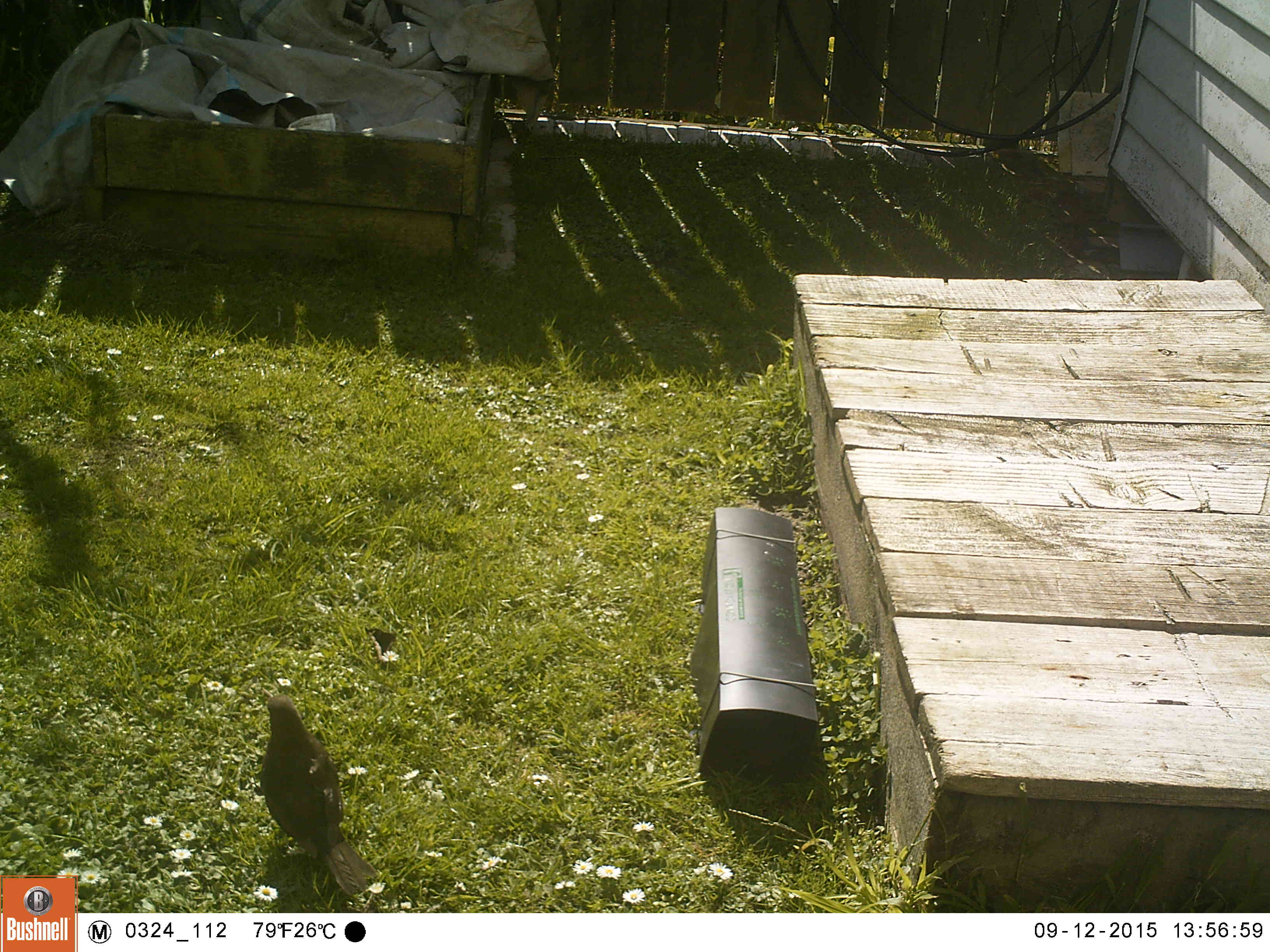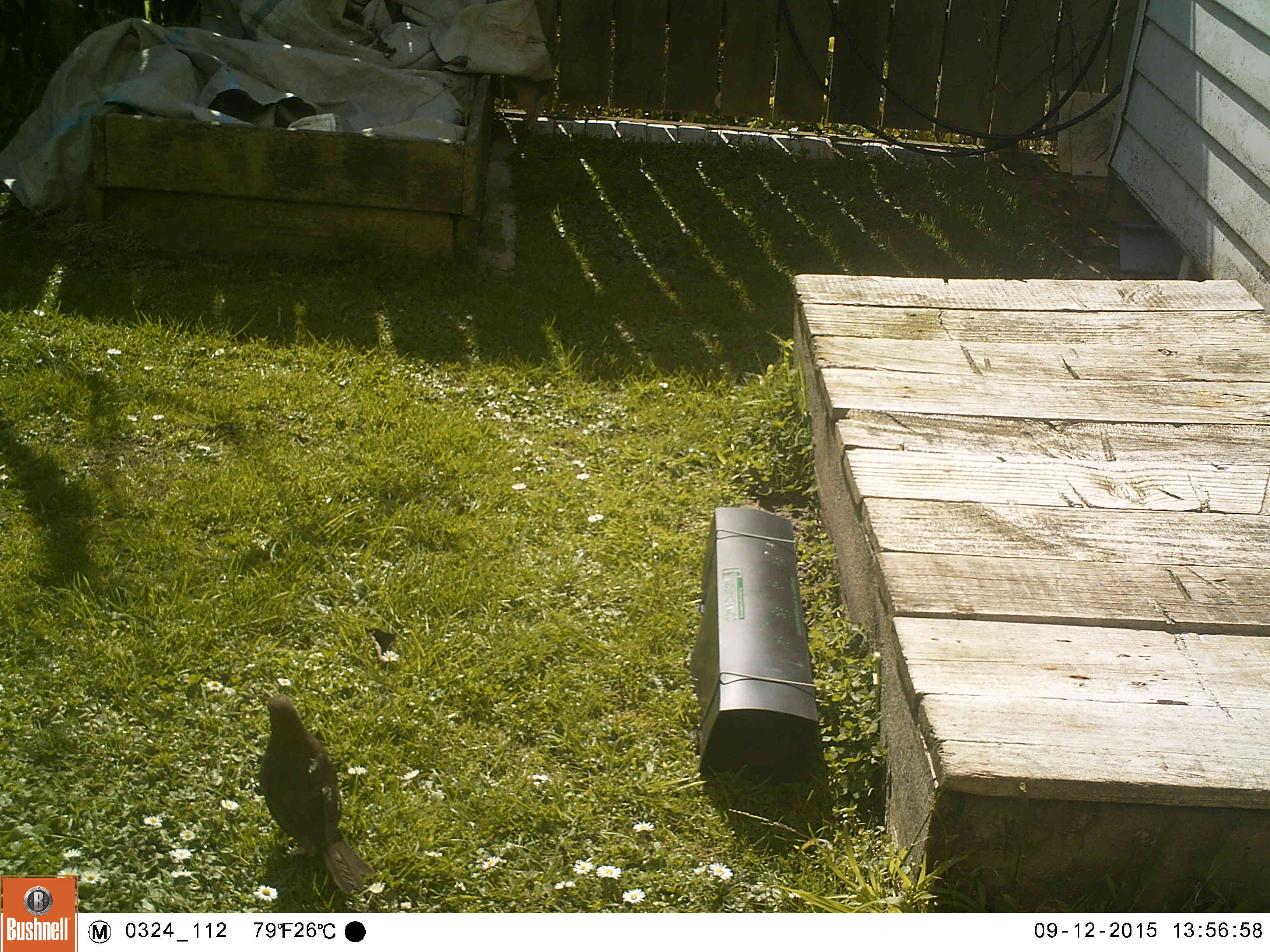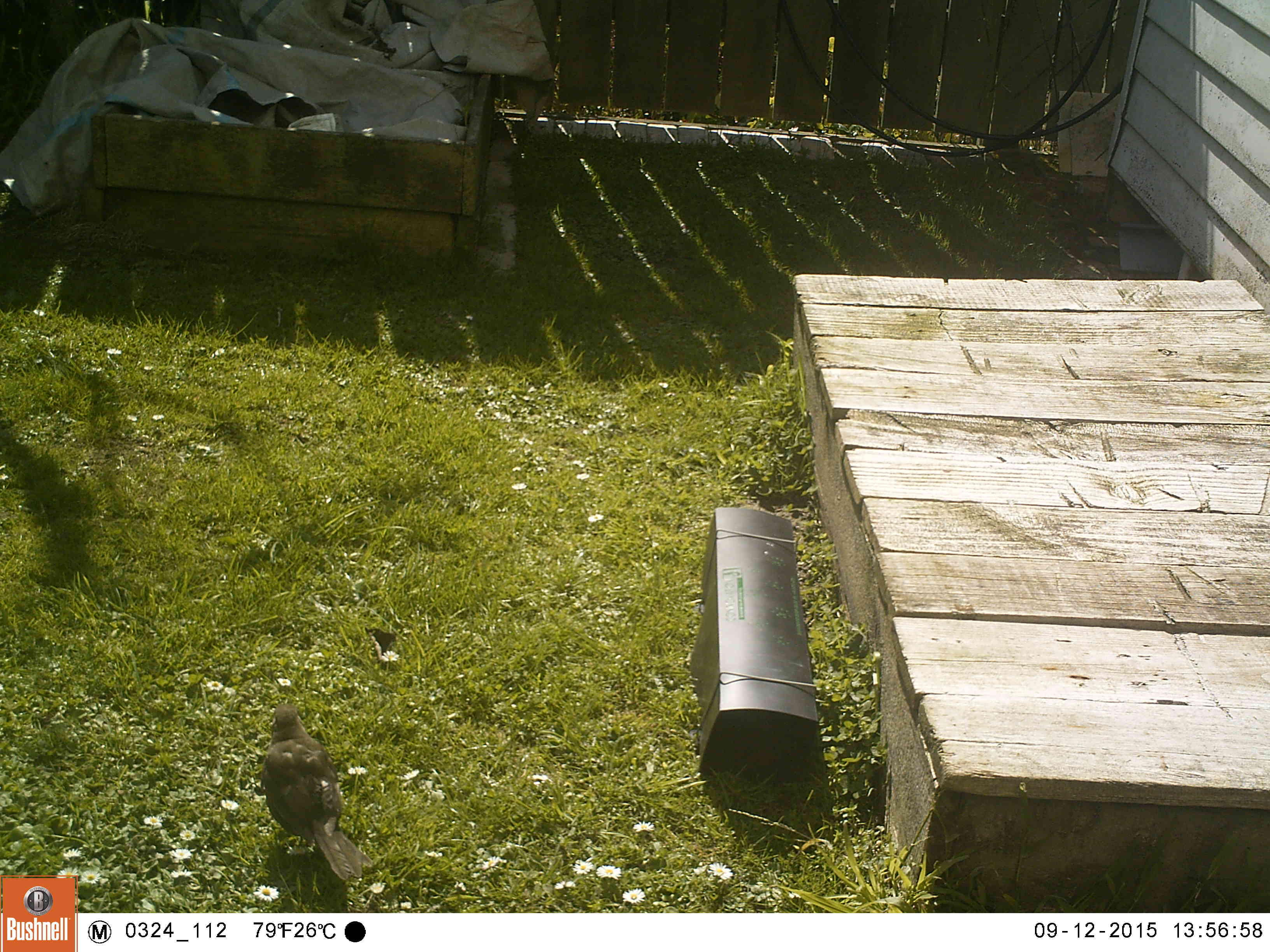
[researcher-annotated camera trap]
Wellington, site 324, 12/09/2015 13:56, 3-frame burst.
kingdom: Animalia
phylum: Chordata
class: Aves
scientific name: Aves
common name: bird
Bird (Aves).